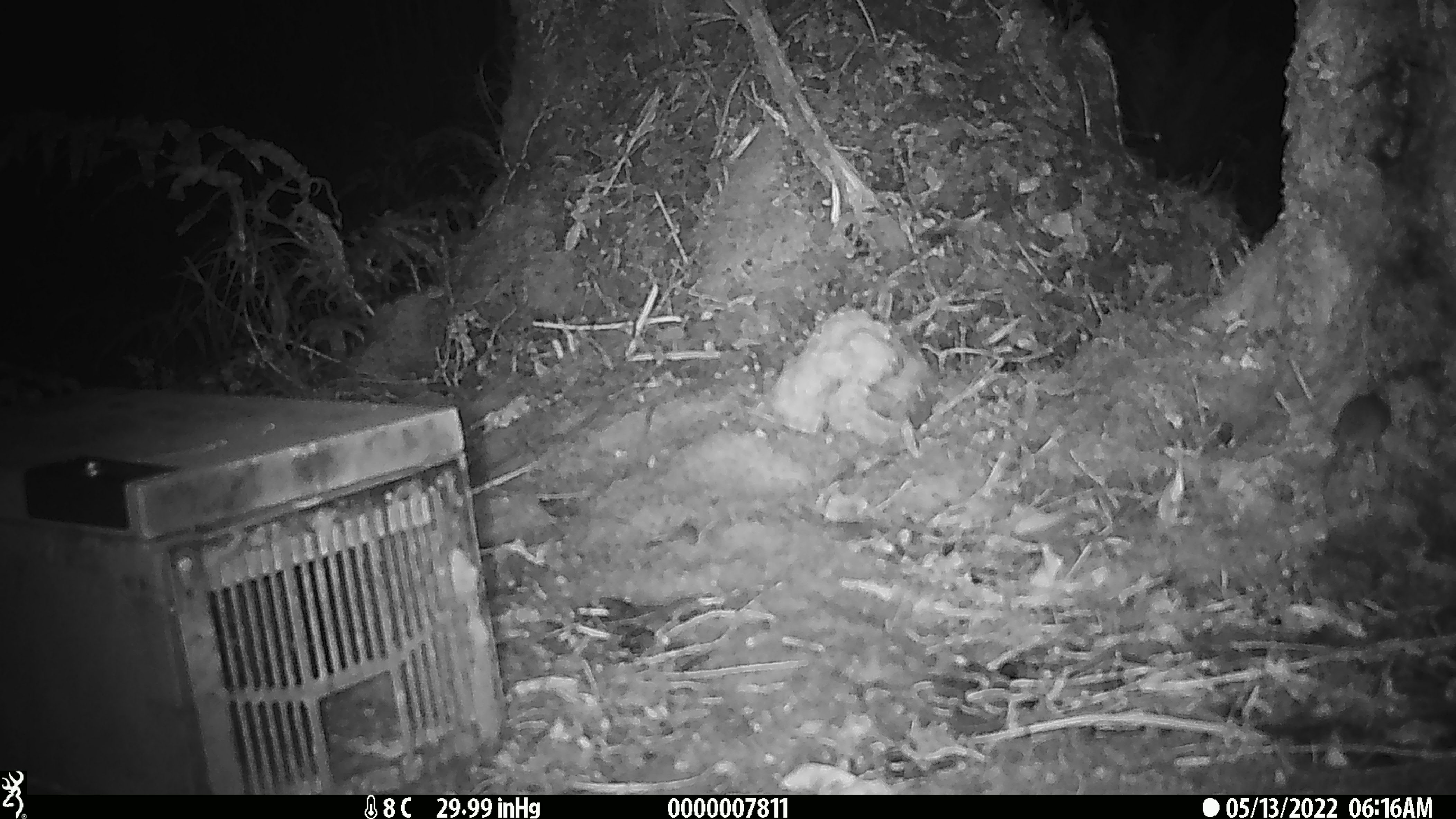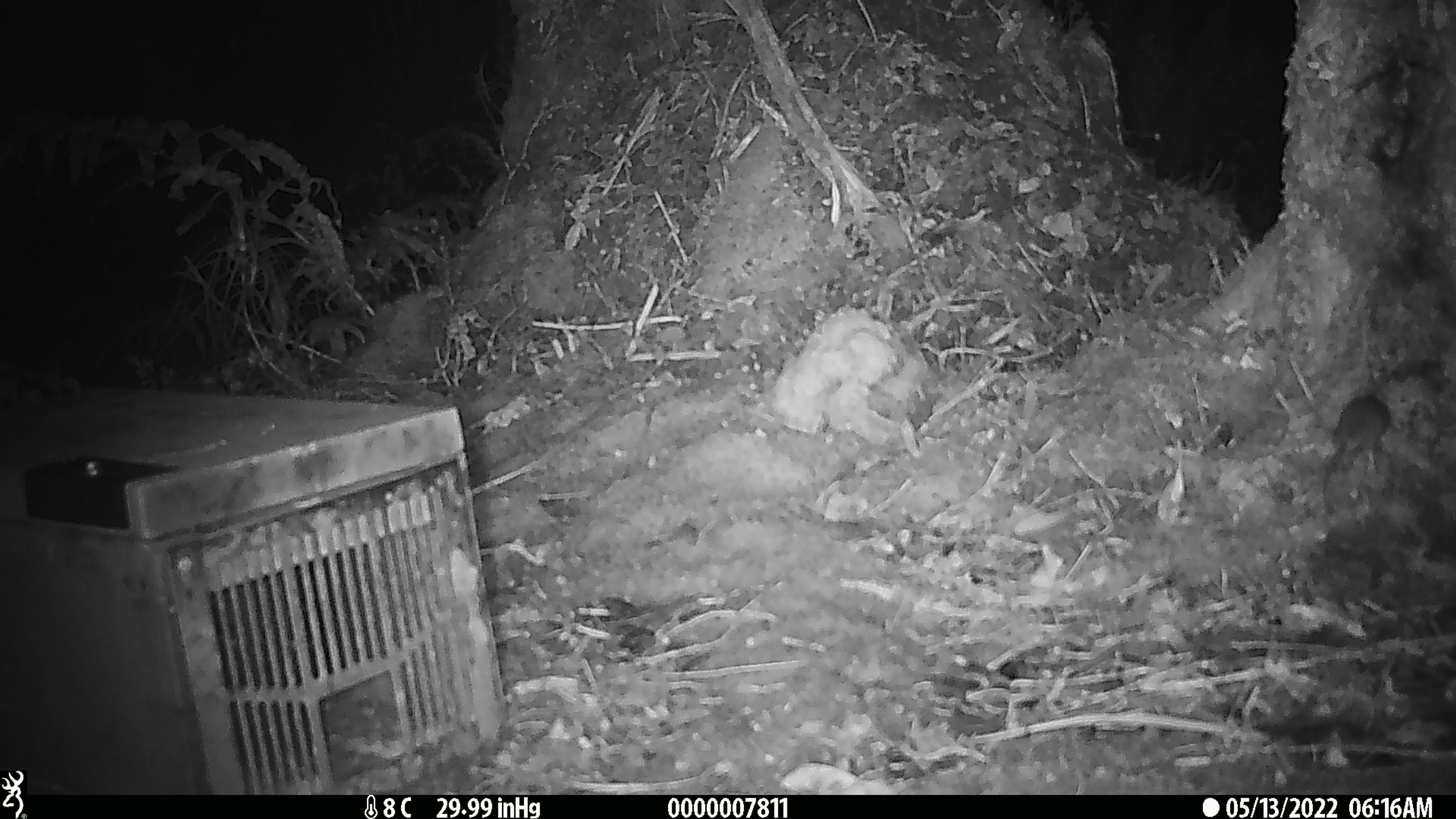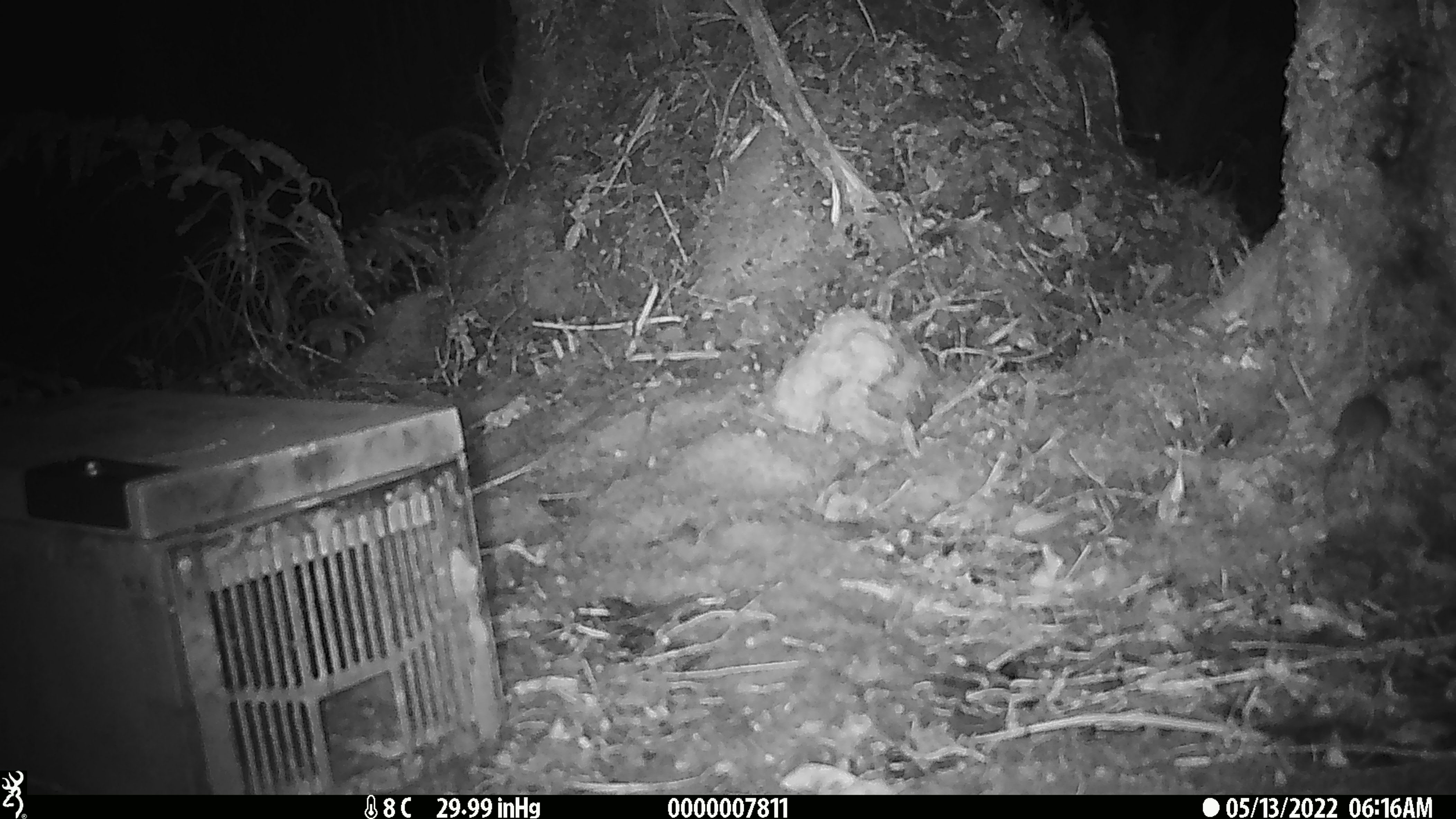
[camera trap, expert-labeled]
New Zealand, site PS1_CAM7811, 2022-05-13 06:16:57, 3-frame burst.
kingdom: Animalia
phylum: Chordata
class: Mammalia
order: Rodentia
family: Muridae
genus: Mus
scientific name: Mus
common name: mouse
Mouse (Mus).